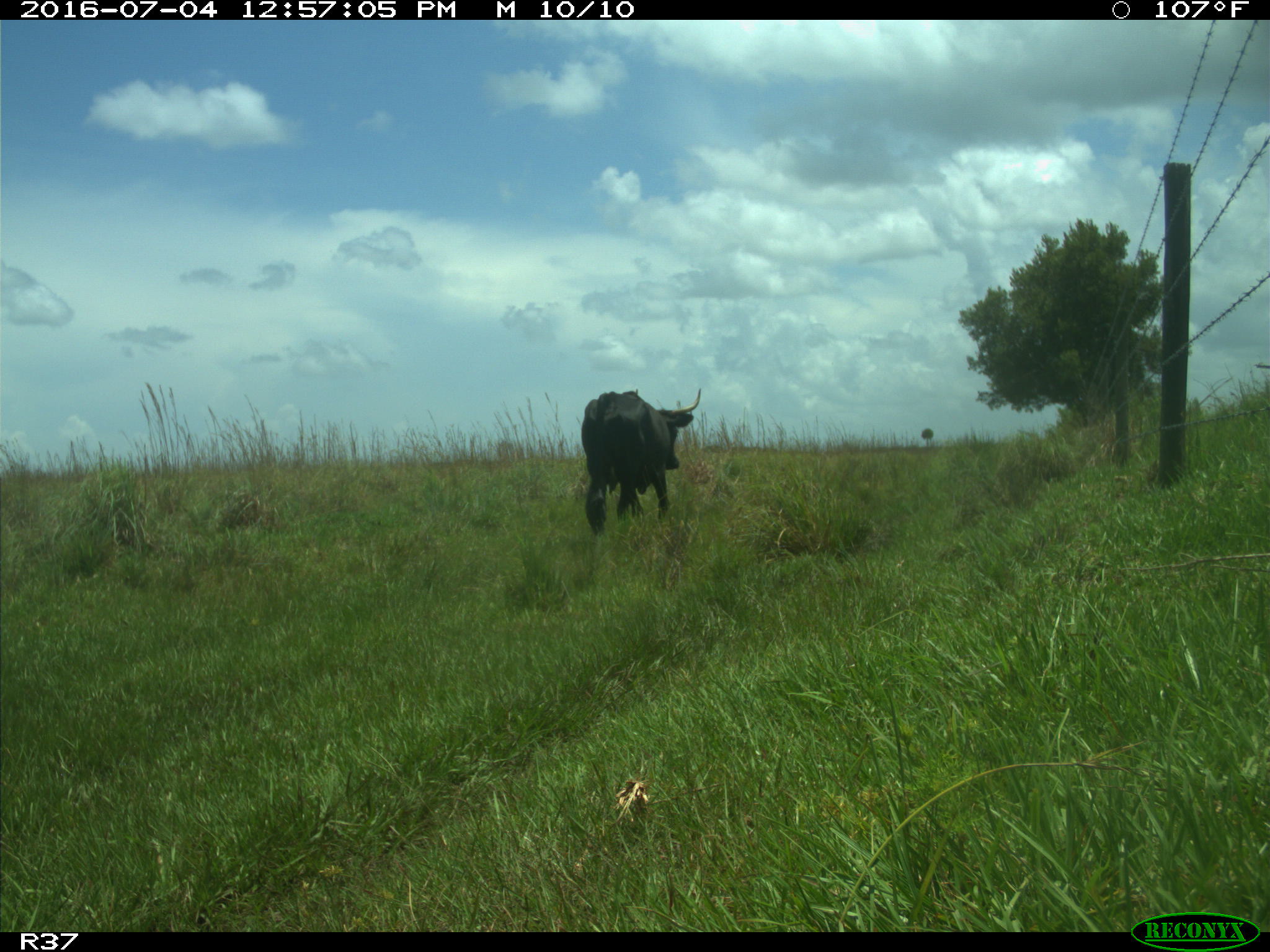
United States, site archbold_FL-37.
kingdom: Animalia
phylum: Chordata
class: Mammalia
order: Artiodactyla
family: Bovidae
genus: Bos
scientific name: Bos taurus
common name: domestic cow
Bos taurus (domestic cow).